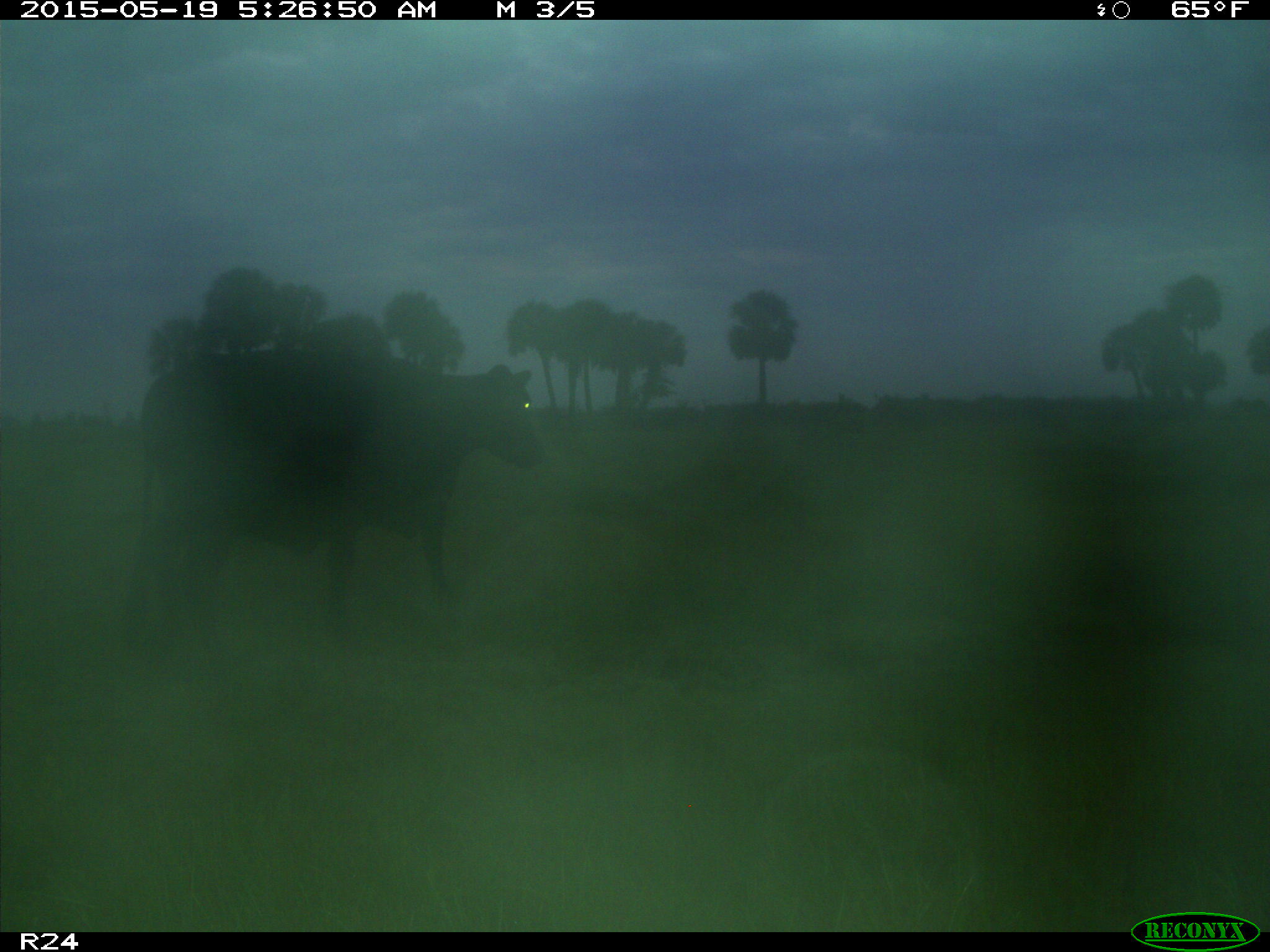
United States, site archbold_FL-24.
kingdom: Animalia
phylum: Chordata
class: Mammalia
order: Artiodactyla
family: Bovidae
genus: Bos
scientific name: Bos taurus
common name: domestic cow